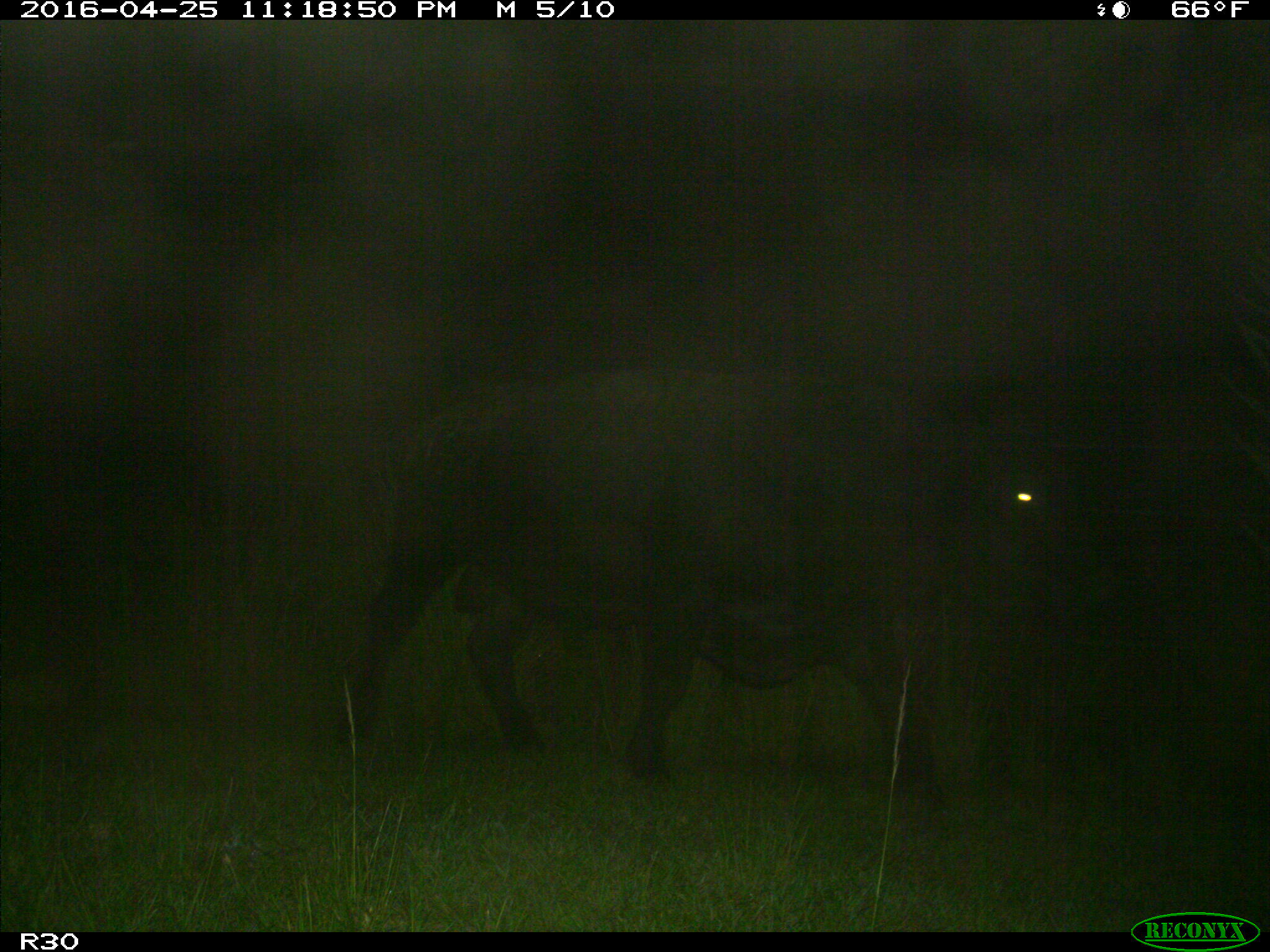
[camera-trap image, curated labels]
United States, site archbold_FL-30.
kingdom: Animalia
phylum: Chordata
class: Mammalia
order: Artiodactyla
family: Bovidae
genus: Bos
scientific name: Bos taurus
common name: domestic cow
Bos taurus (domestic cow).